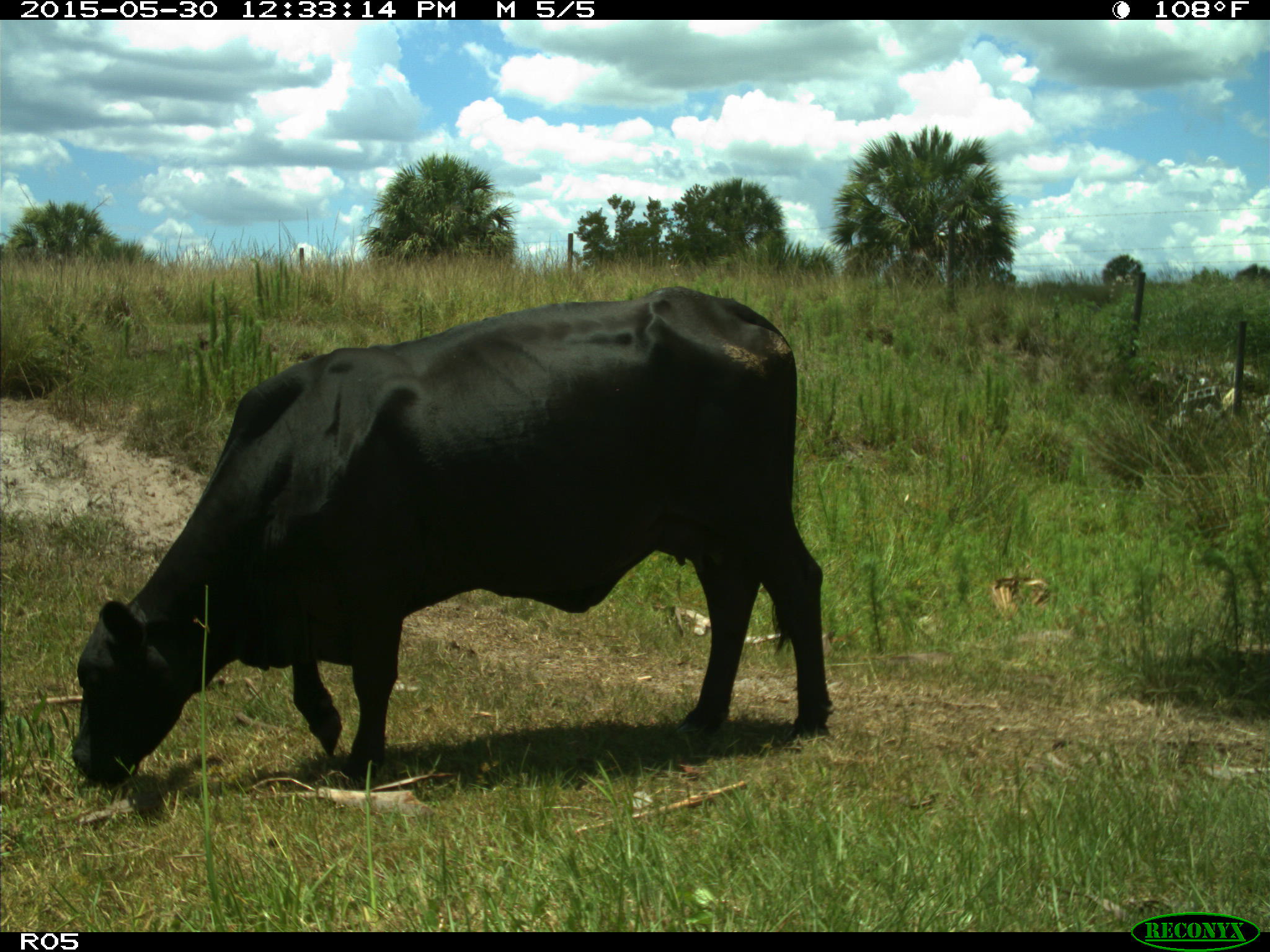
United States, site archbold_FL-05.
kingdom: Animalia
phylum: Chordata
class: Mammalia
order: Artiodactyla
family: Bovidae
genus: Bos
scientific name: Bos taurus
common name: domestic cow